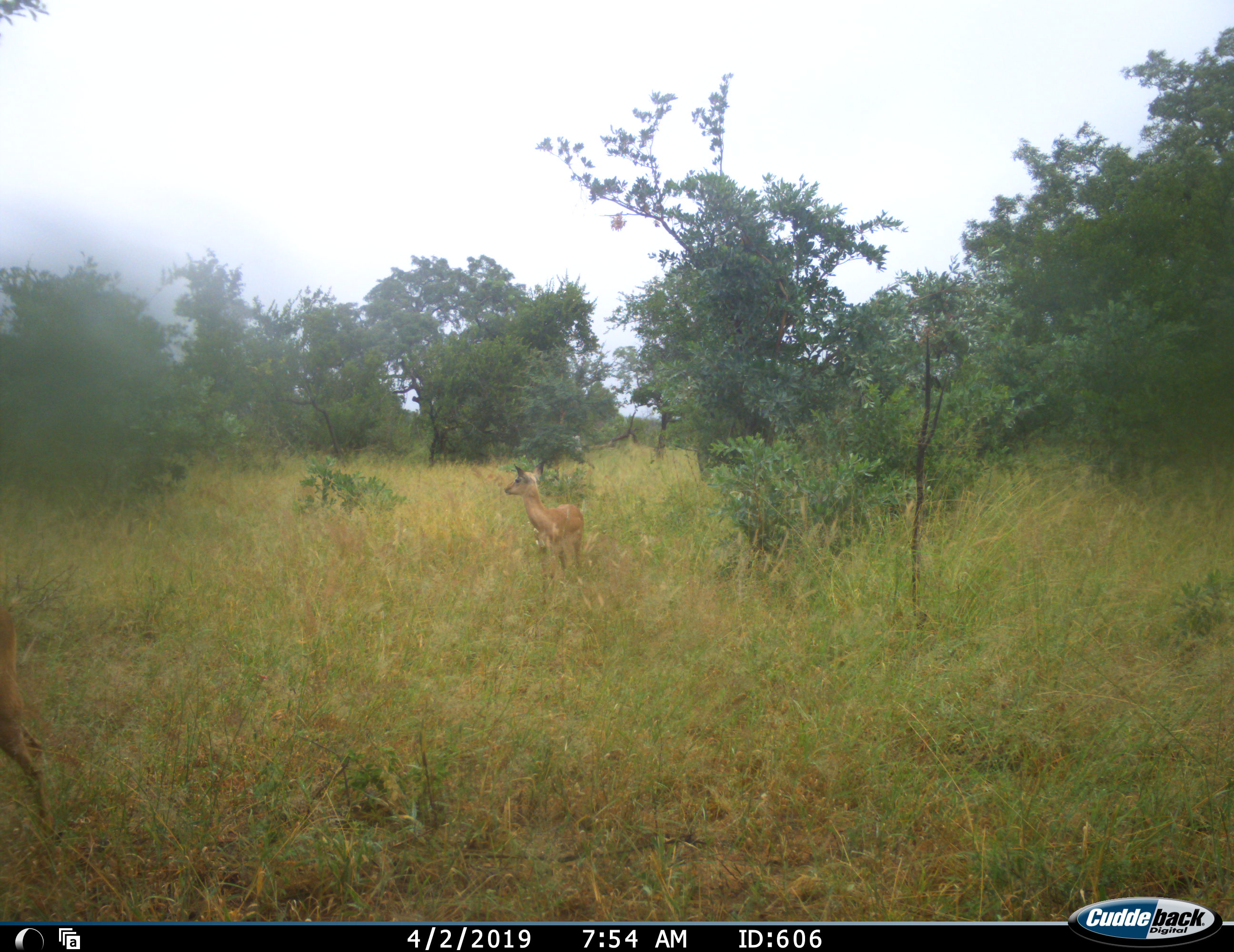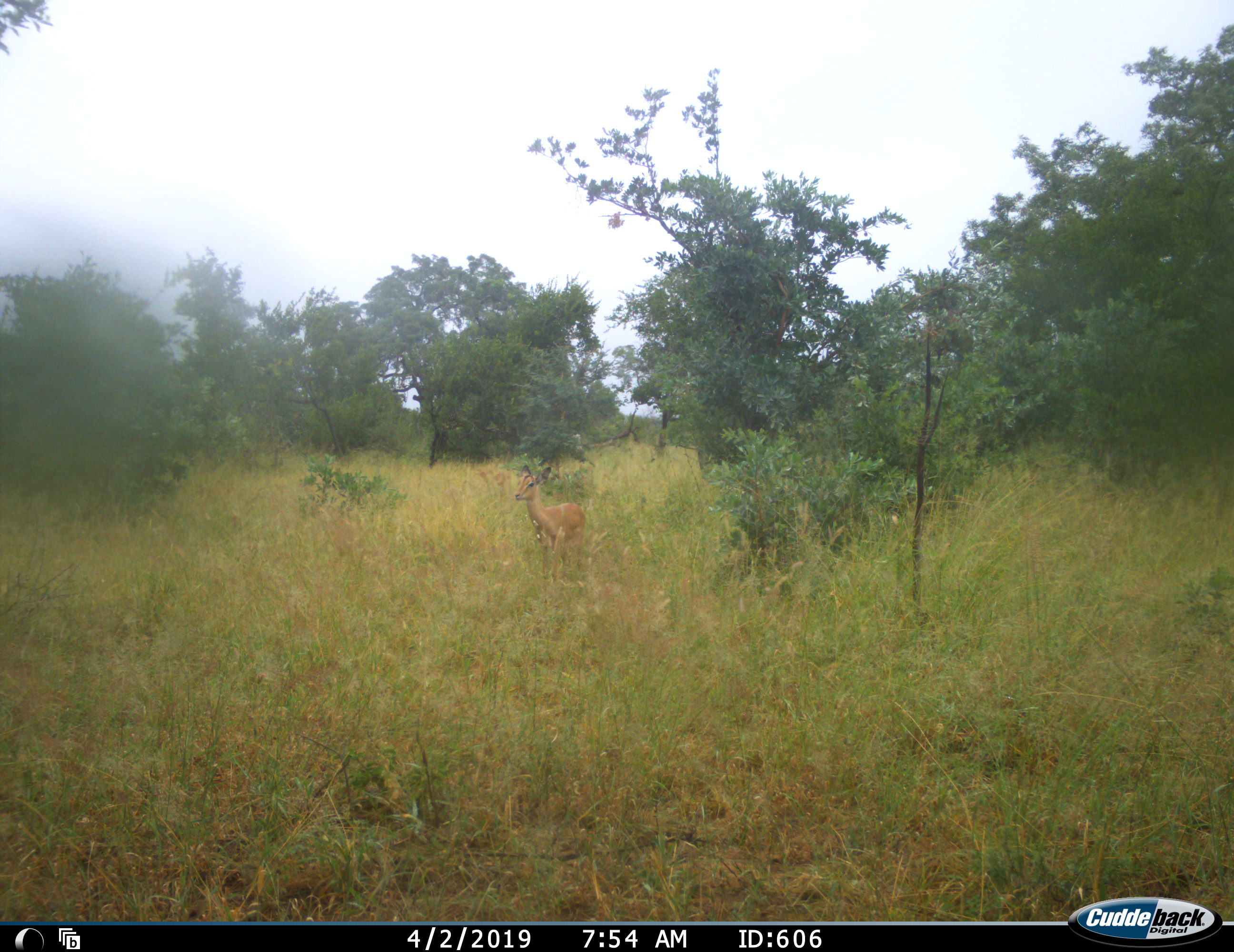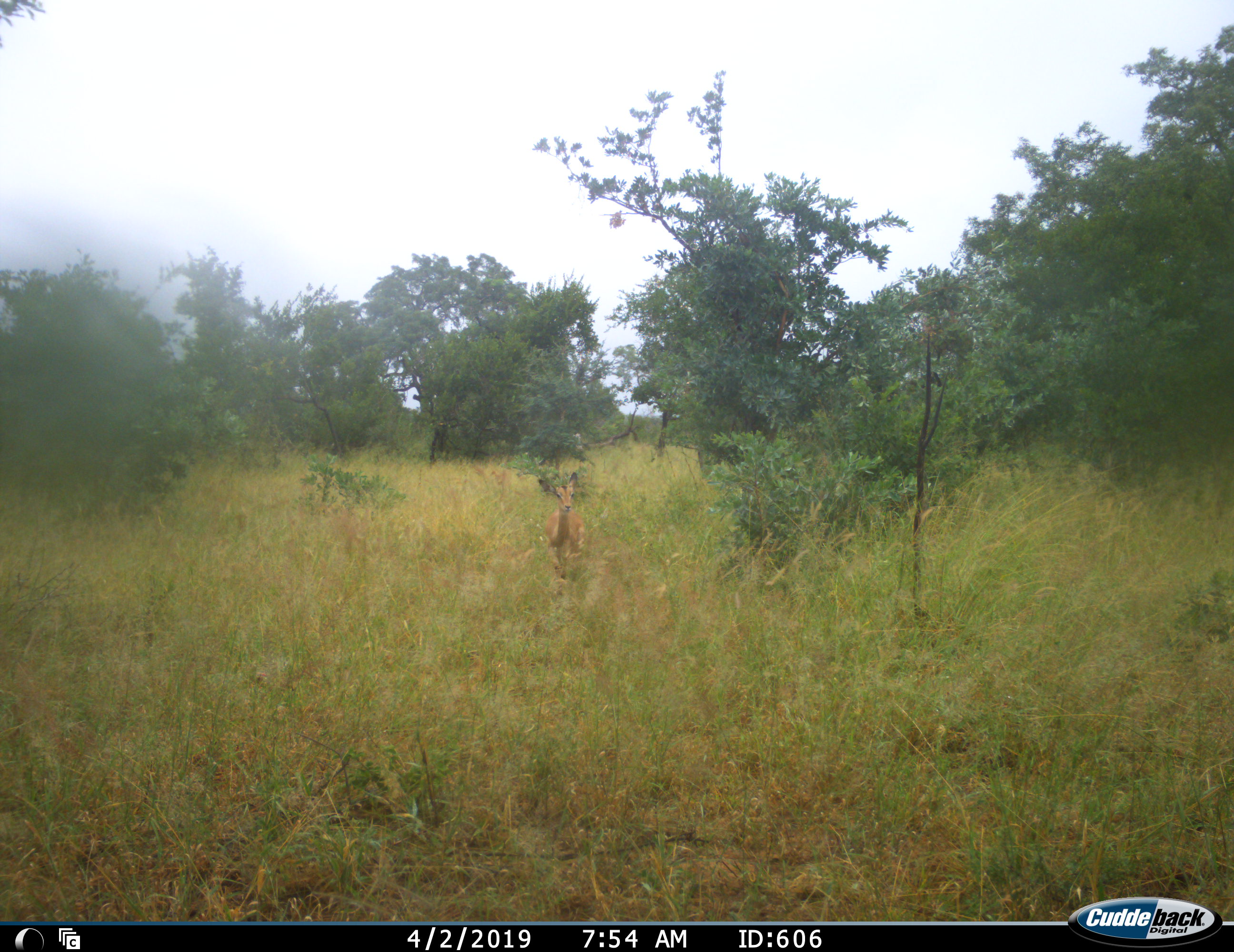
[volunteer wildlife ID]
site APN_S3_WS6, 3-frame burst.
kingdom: Animalia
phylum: Chordata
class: Mammalia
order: Artiodactyla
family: Bovidae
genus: Aepyceros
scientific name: Aepyceros melampus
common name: impala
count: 2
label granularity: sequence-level